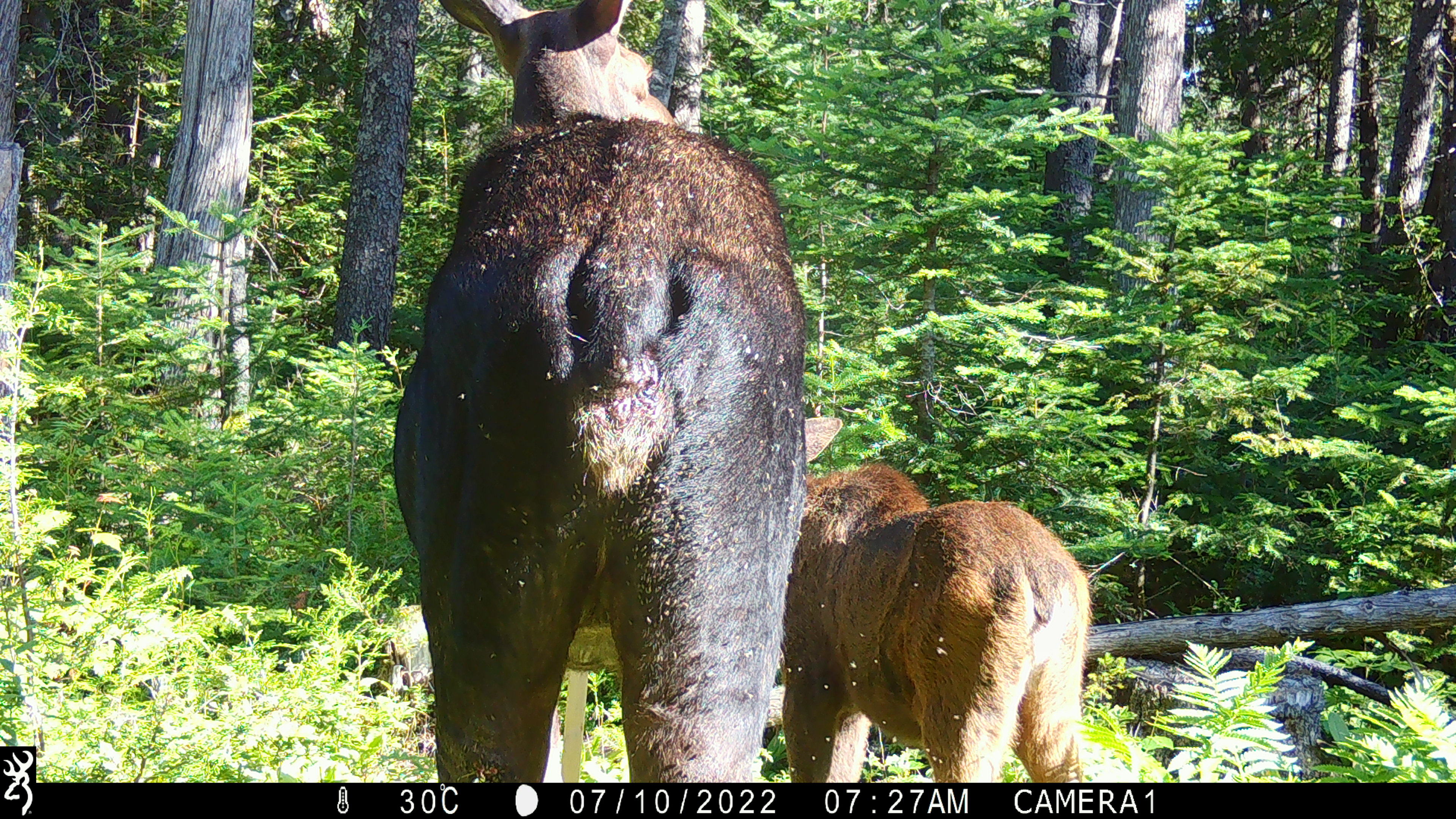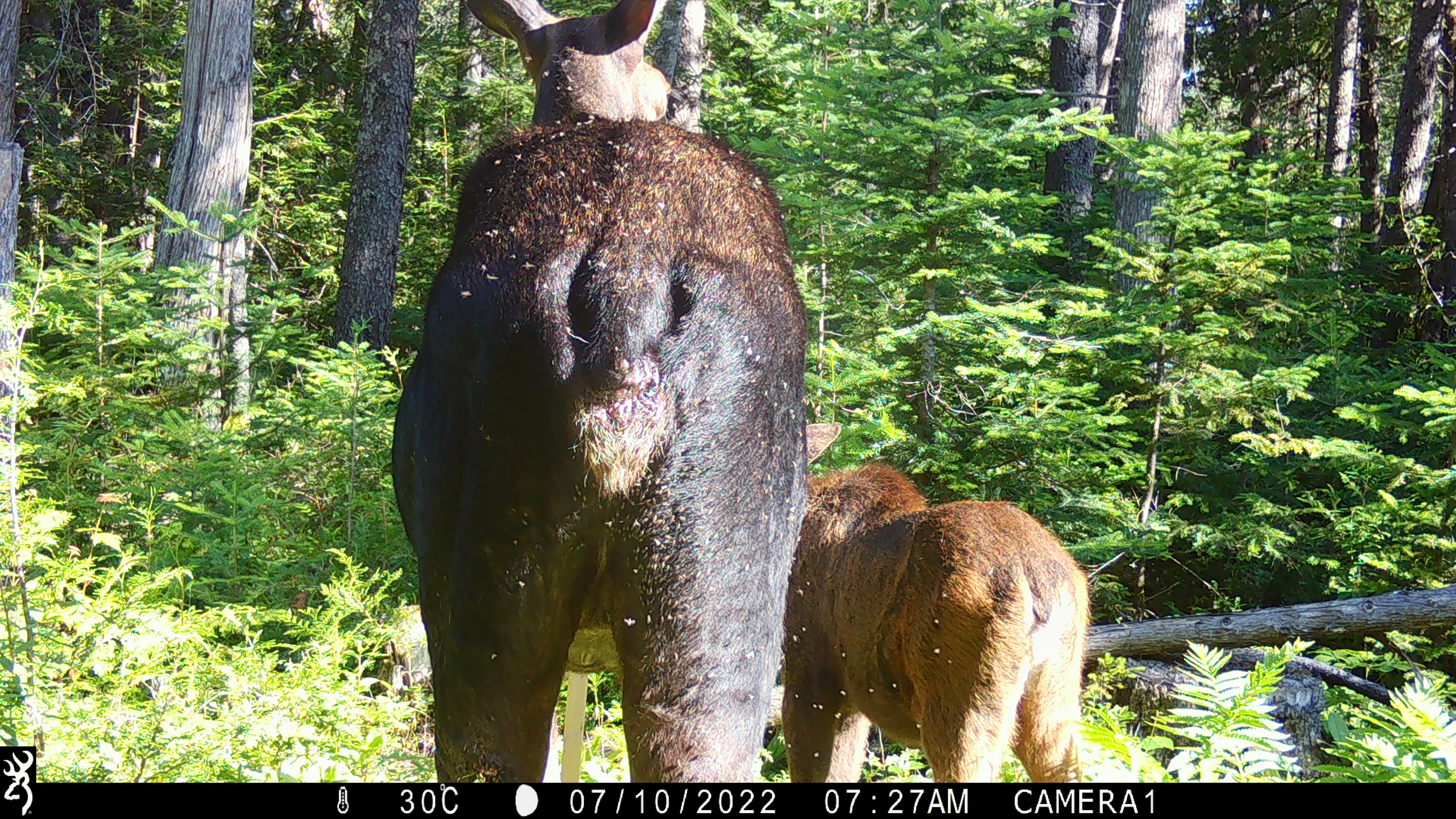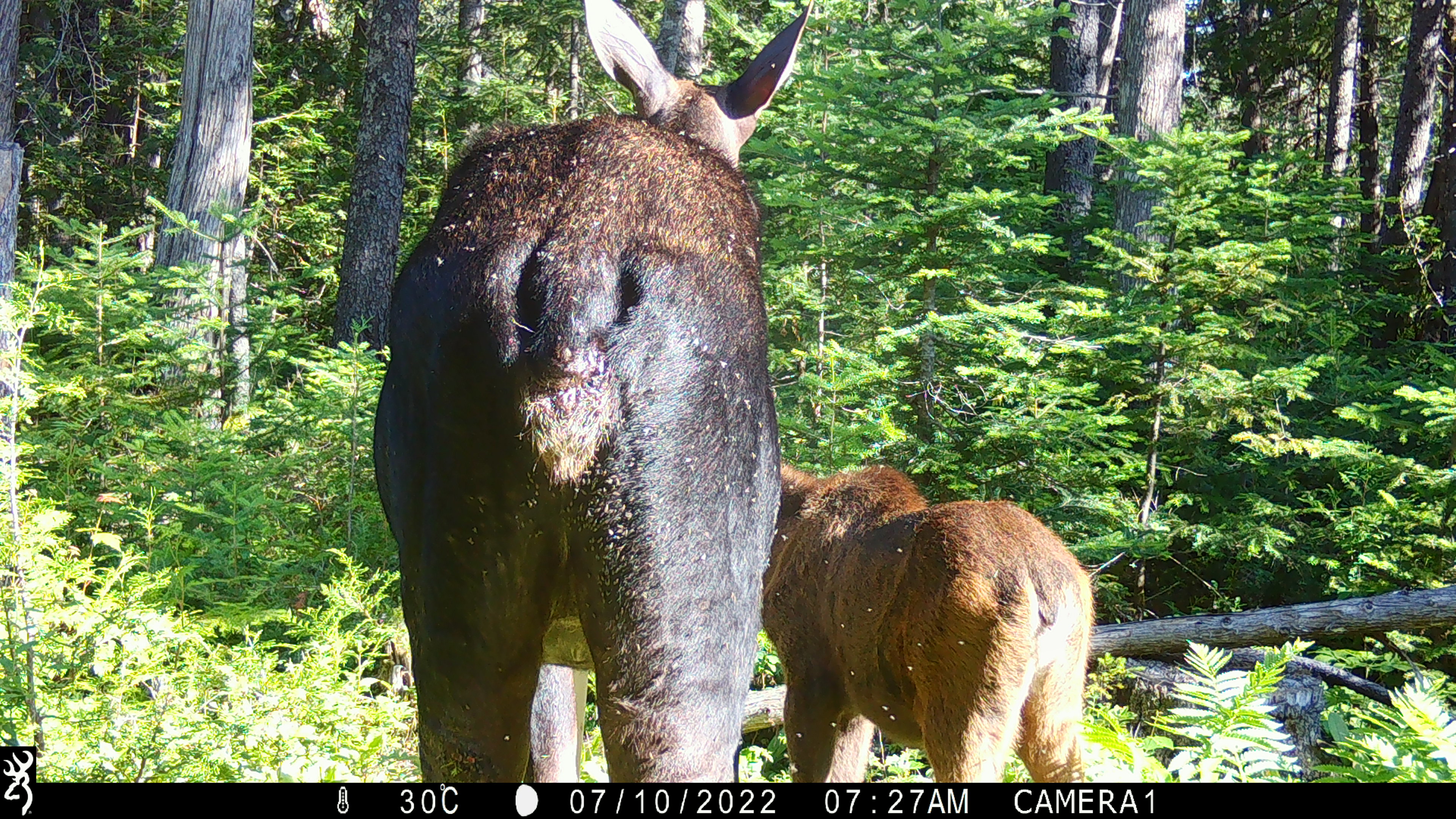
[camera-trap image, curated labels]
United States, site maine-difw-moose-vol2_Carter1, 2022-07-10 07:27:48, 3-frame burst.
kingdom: Animalia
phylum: Chordata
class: Mammalia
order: Artiodactyla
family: Cervidae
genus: Alces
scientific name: Alces alces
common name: moose